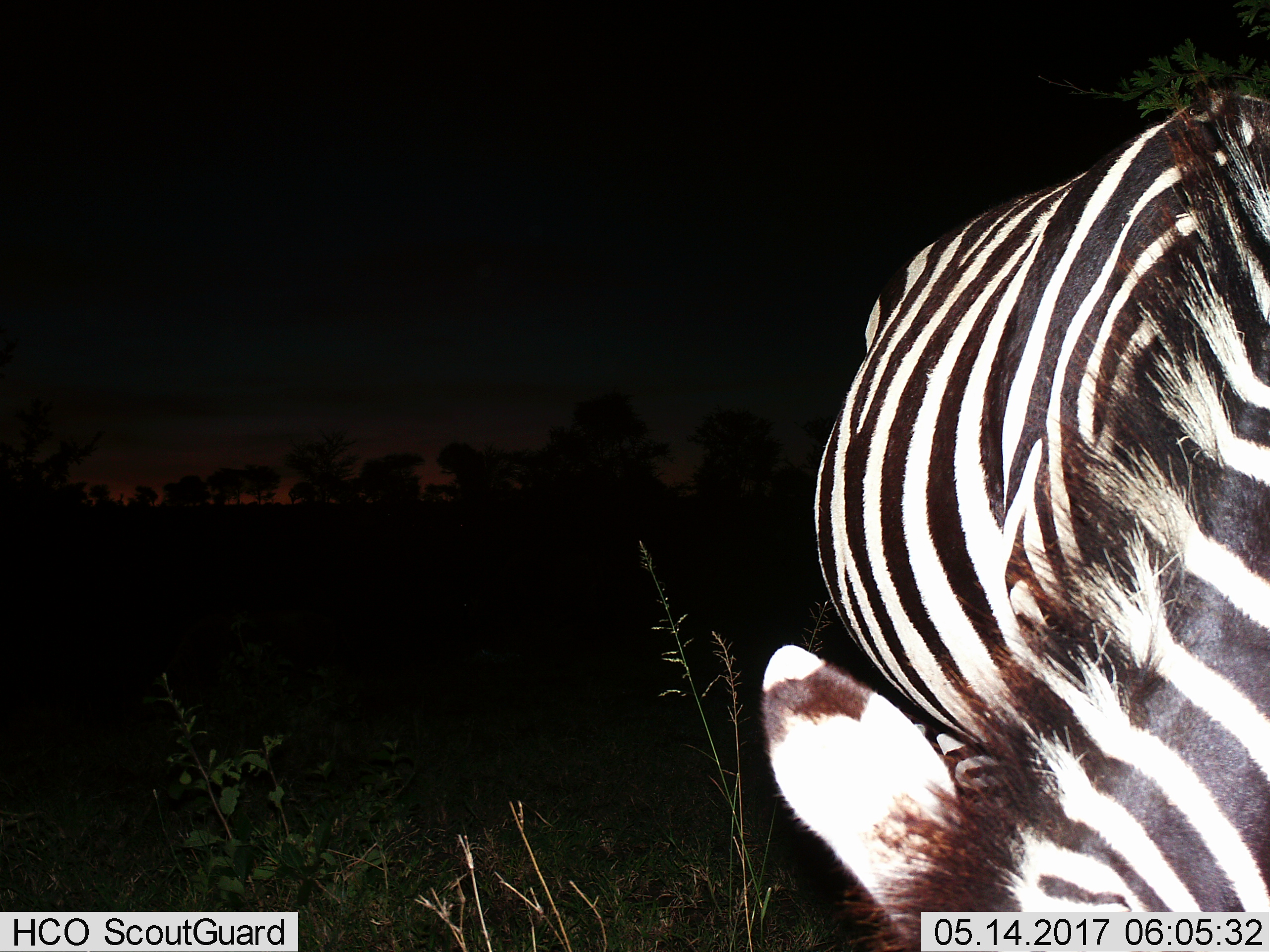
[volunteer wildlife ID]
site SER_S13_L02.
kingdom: Animalia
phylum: Chordata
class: Mammalia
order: Perissodactyla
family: Equidae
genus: Equus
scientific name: Equus quagga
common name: plains zebra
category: zebraplains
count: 1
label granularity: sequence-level